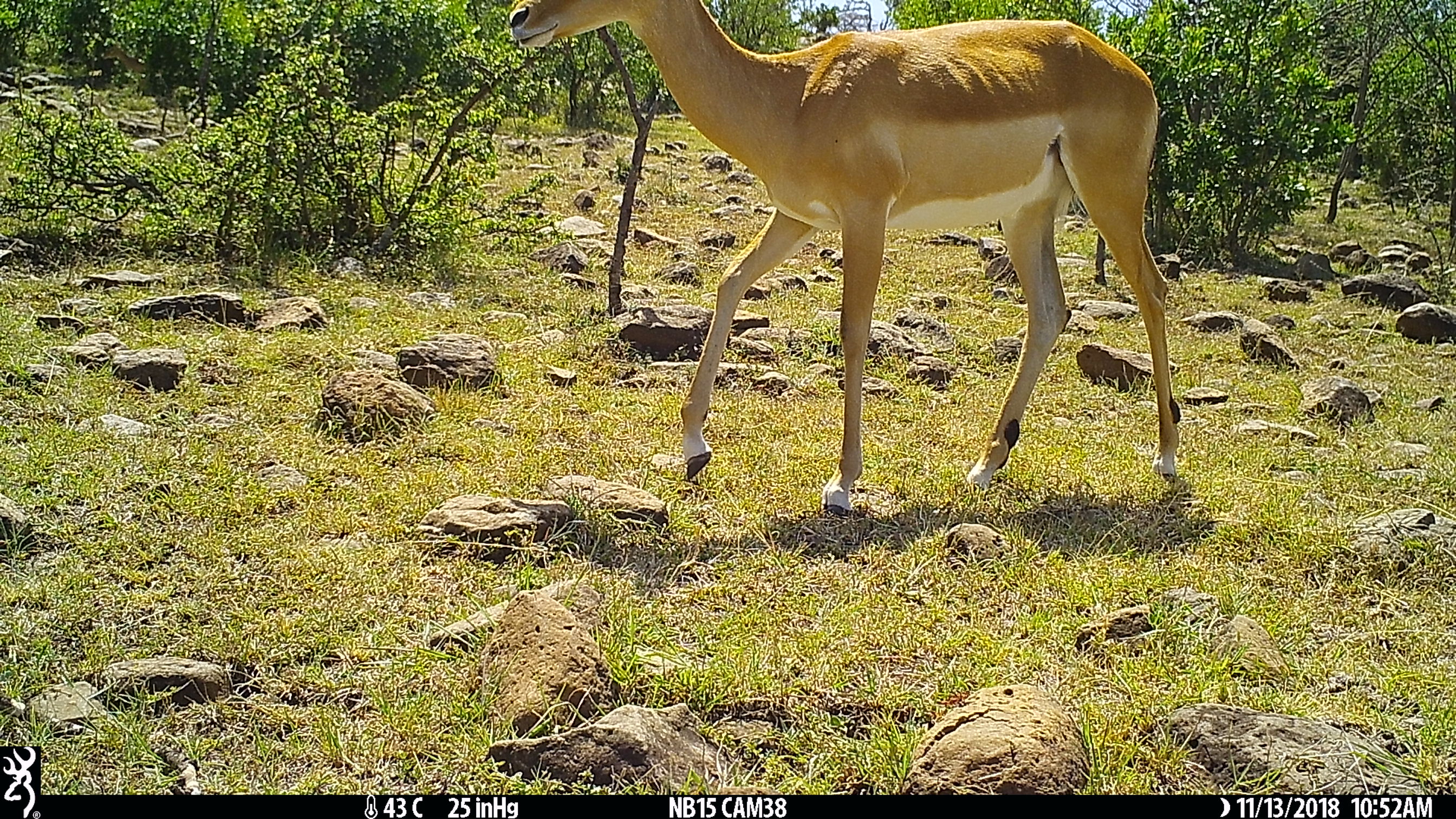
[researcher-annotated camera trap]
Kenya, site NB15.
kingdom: Animalia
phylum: Chordata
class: Mammalia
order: Artiodactyla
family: Bovidae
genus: Aepyceros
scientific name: Aepyceros melampus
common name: impala